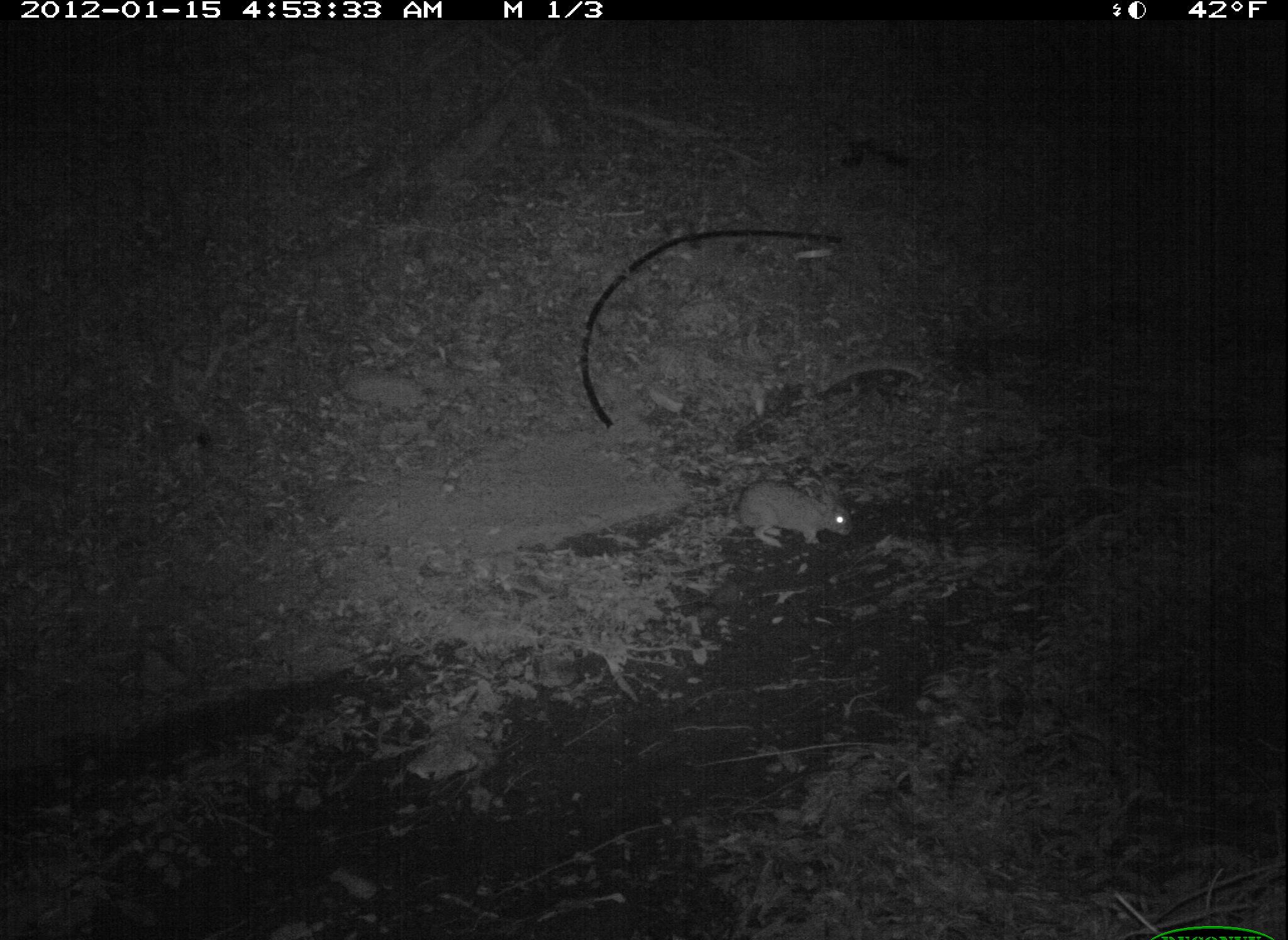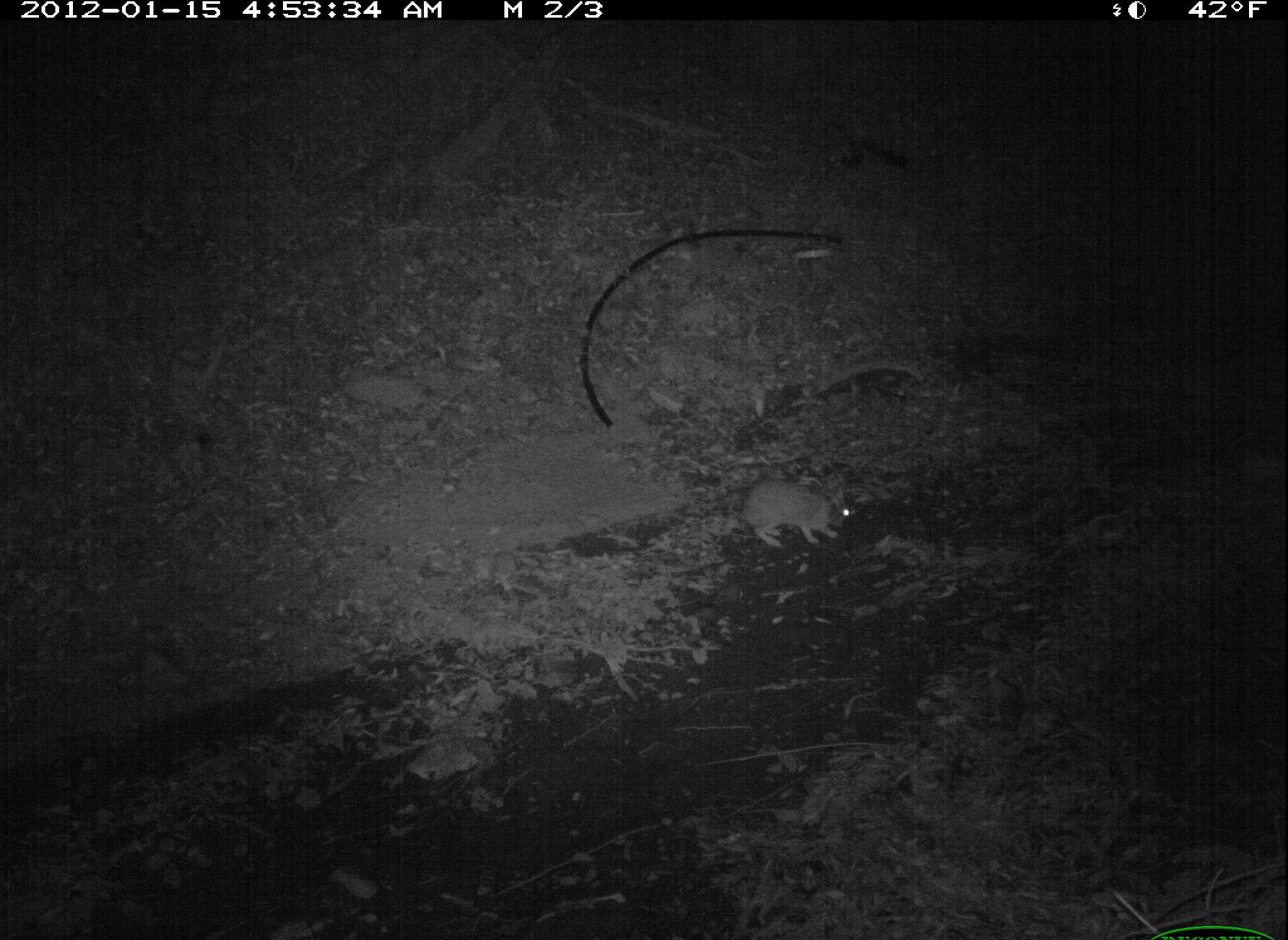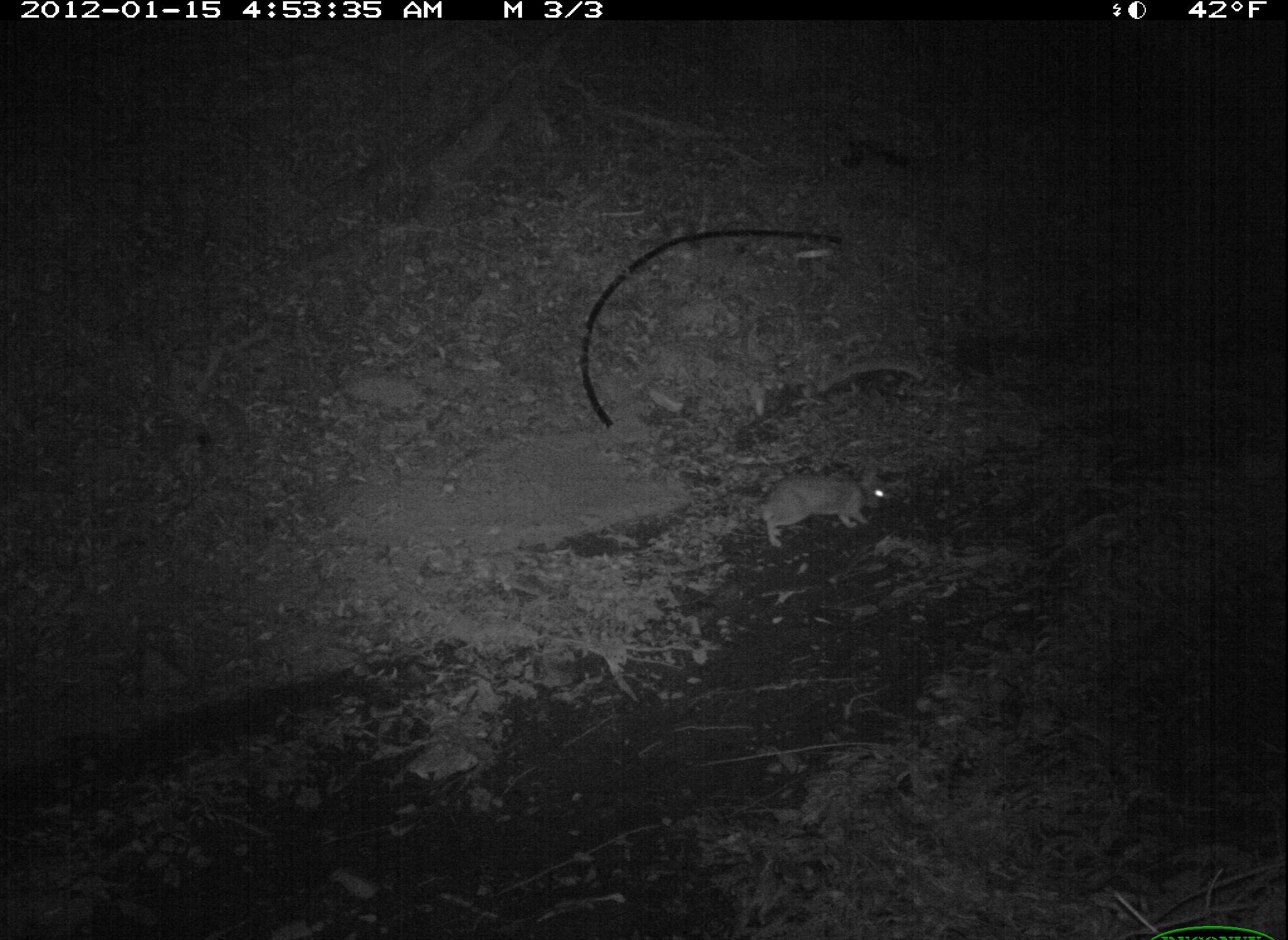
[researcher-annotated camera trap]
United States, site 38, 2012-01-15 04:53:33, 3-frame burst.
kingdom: Animalia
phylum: Chordata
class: Mammalia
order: Lagomorpha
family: Leporidae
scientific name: Leporidae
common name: rabbits and hares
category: rabbit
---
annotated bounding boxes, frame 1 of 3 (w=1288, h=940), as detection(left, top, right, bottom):
rabbit: detection(724, 470, 863, 567)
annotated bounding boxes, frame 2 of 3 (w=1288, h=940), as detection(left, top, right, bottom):
rabbit: detection(729, 457, 874, 557)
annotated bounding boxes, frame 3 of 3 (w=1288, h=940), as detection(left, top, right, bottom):
rabbit: detection(747, 449, 897, 561)